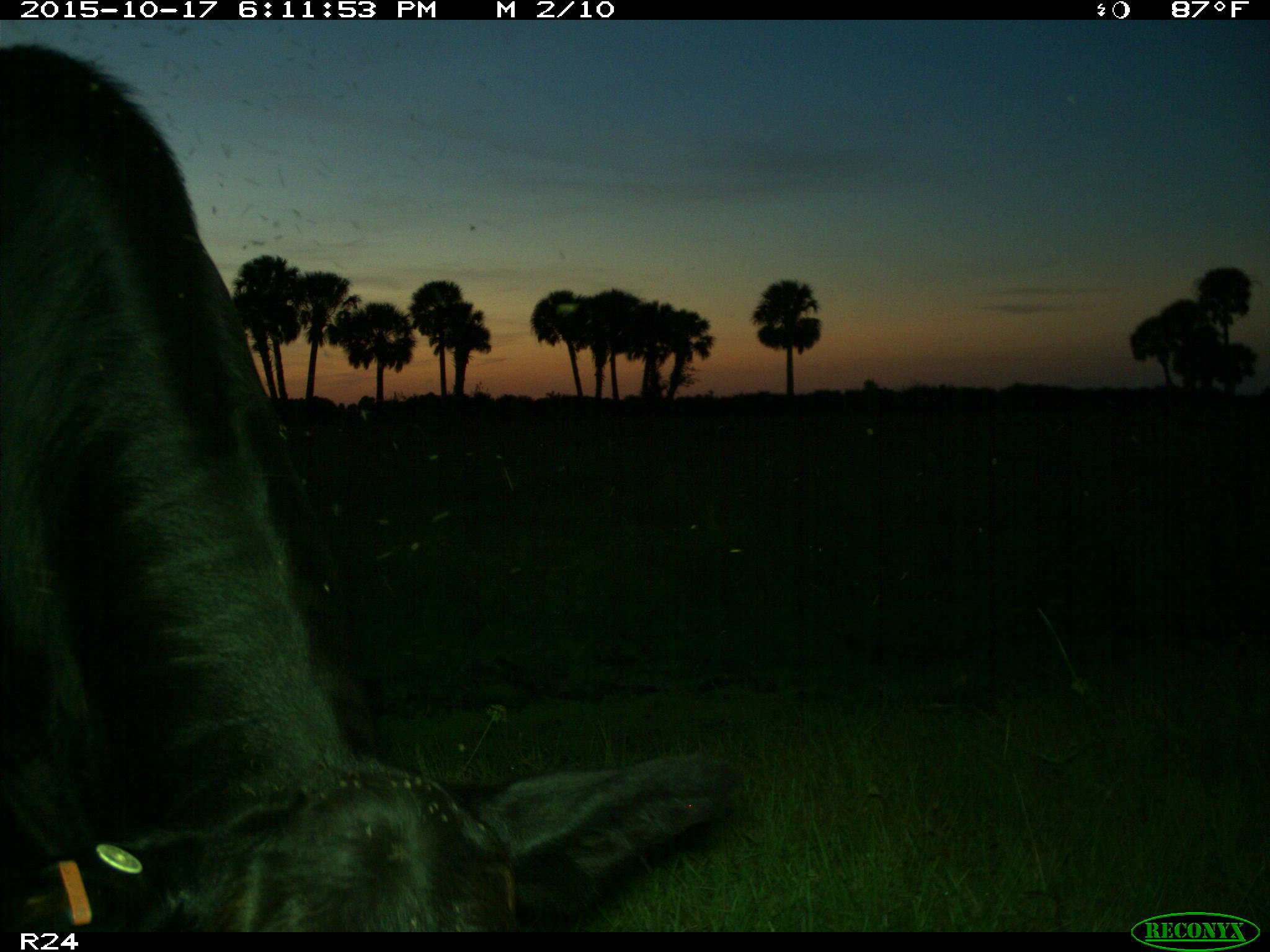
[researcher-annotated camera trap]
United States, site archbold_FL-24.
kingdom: Animalia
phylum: Chordata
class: Mammalia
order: Artiodactyla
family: Bovidae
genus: Bos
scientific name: Bos taurus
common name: domestic cow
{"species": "Bos taurus (domestic cow)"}